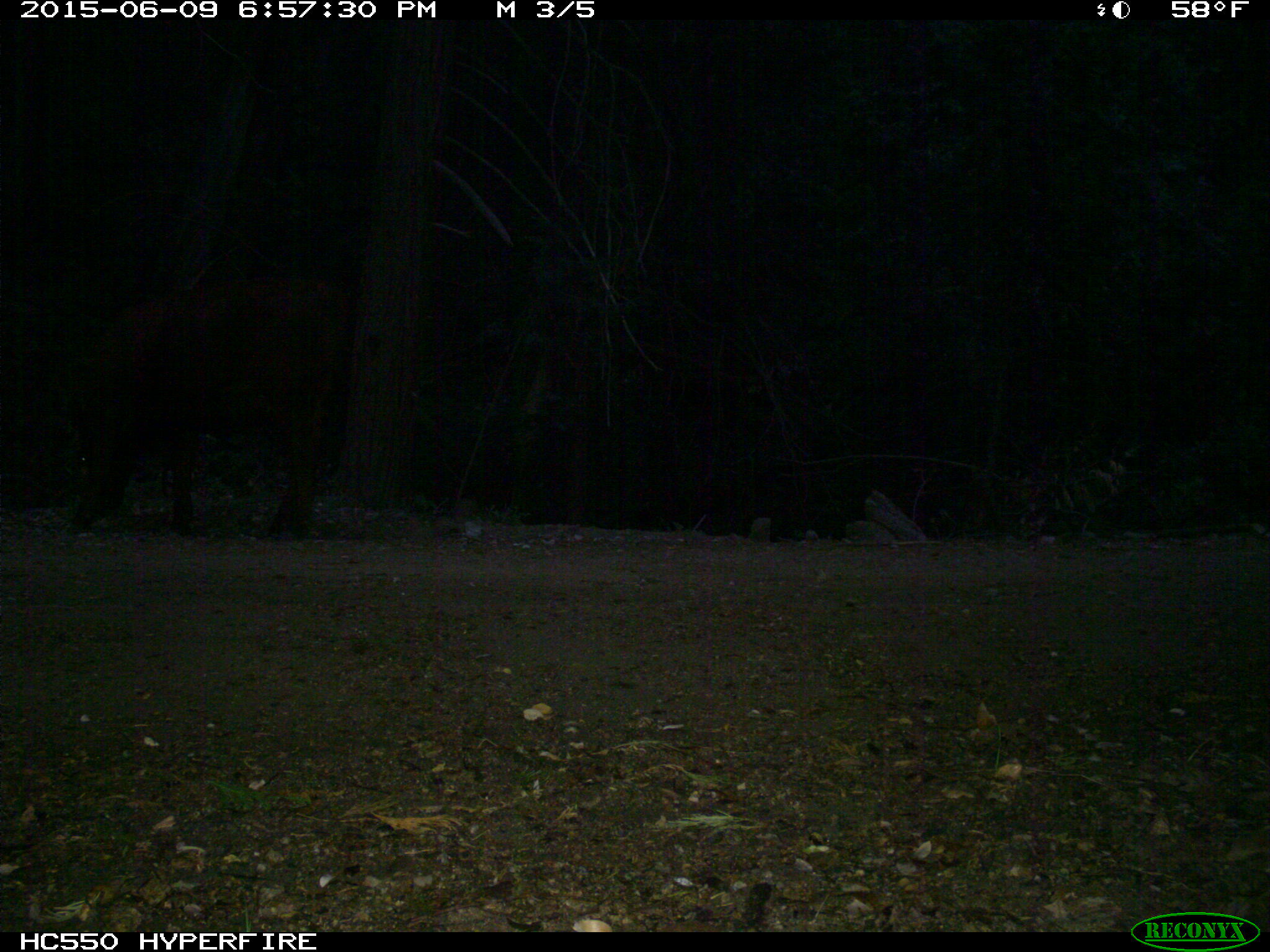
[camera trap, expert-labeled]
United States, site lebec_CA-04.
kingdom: Animalia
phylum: Chordata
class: Mammalia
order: Artiodactyla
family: Bovidae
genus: Bos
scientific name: Bos taurus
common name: domestic cow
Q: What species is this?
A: Bos taurus (domestic cow).